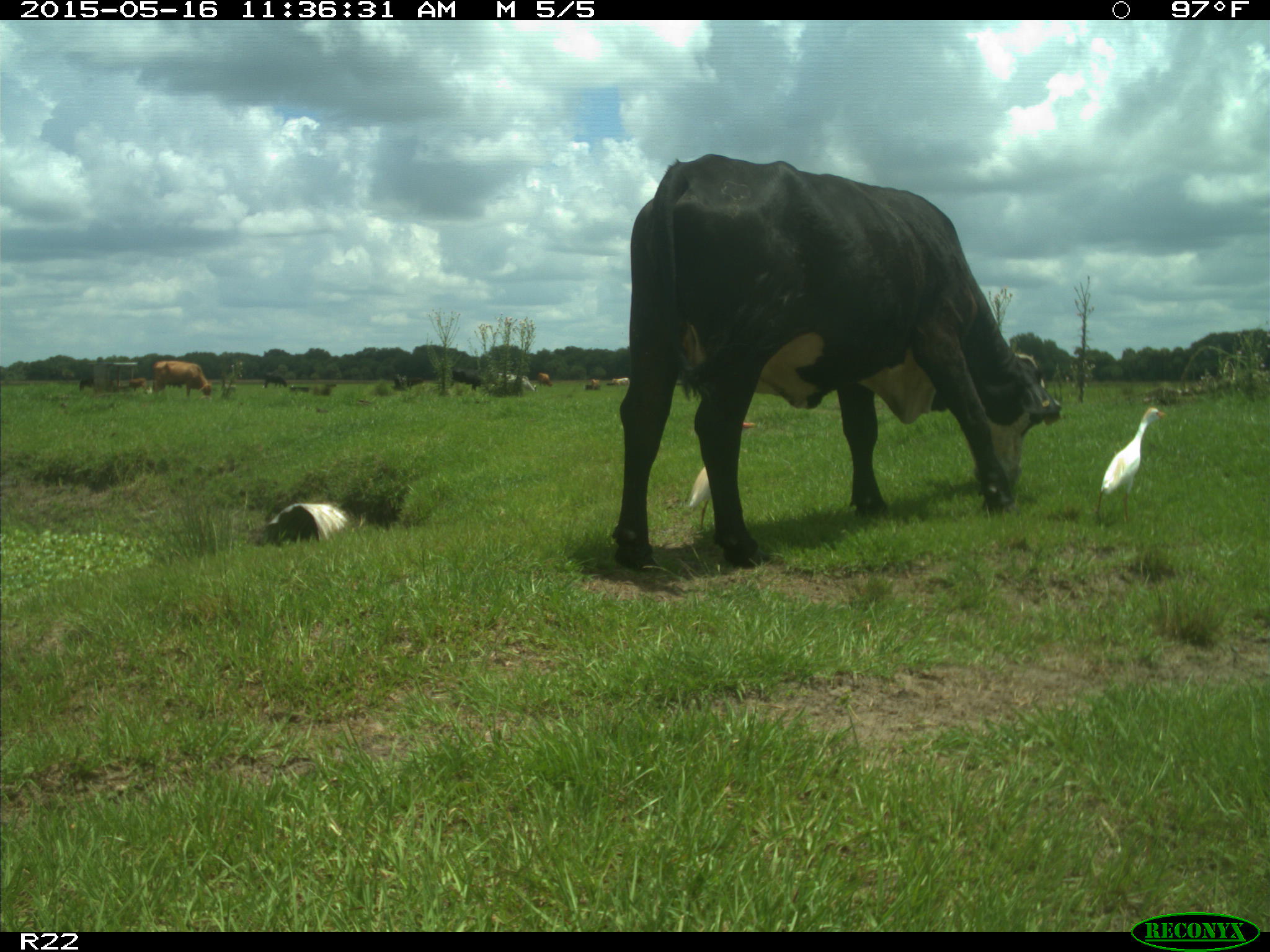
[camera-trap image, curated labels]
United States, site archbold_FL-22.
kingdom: Animalia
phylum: Chordata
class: Mammalia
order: Artiodactyla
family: Bovidae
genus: Bos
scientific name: Bos taurus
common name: domestic cow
Bos taurus (domestic cow).